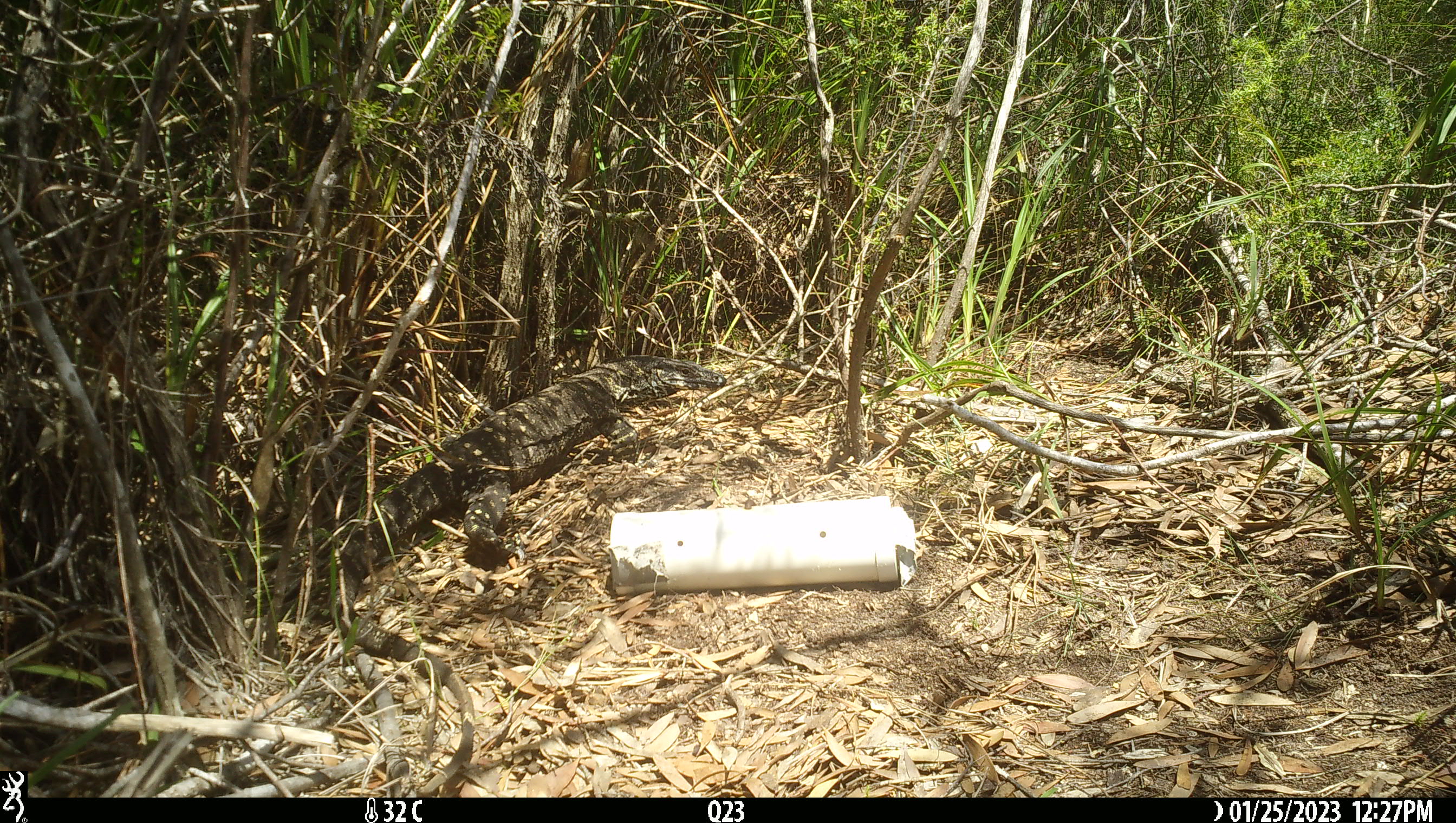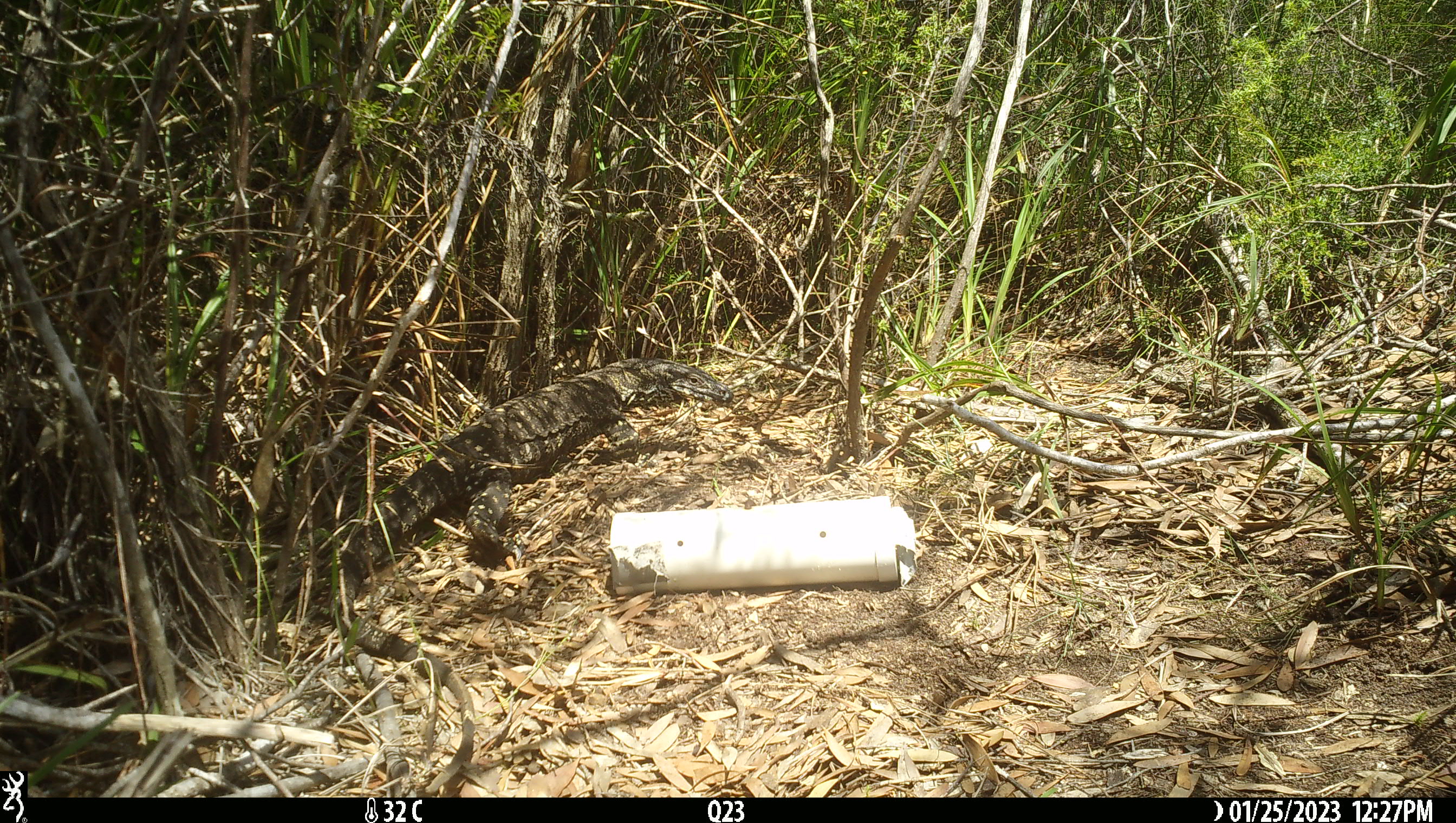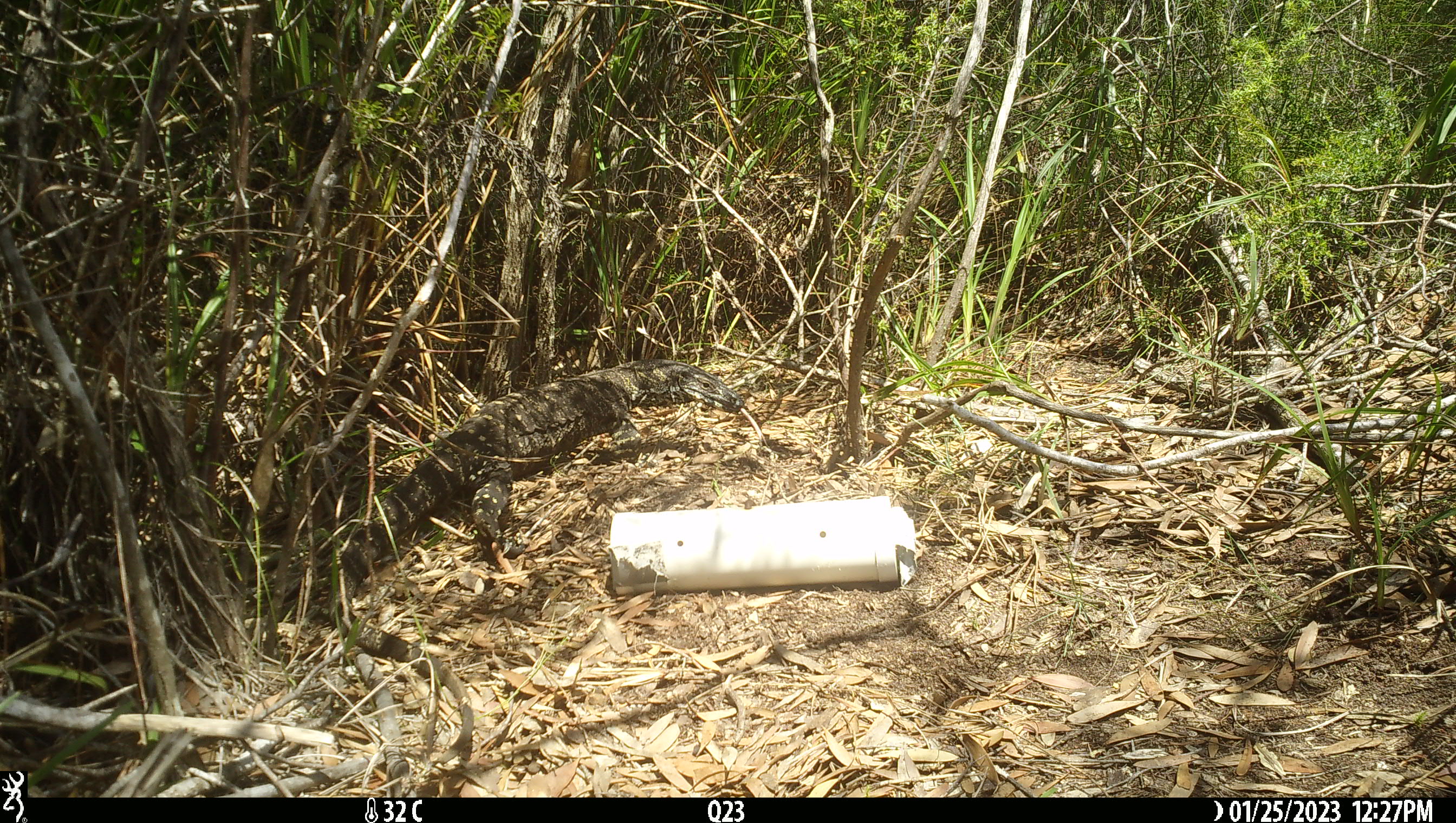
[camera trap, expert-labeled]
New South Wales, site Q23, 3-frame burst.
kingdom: Animalia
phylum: Chordata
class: Reptilia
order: Squamata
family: Varanidae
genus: Varanus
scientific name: Varanus varius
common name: lace monitor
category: goanna